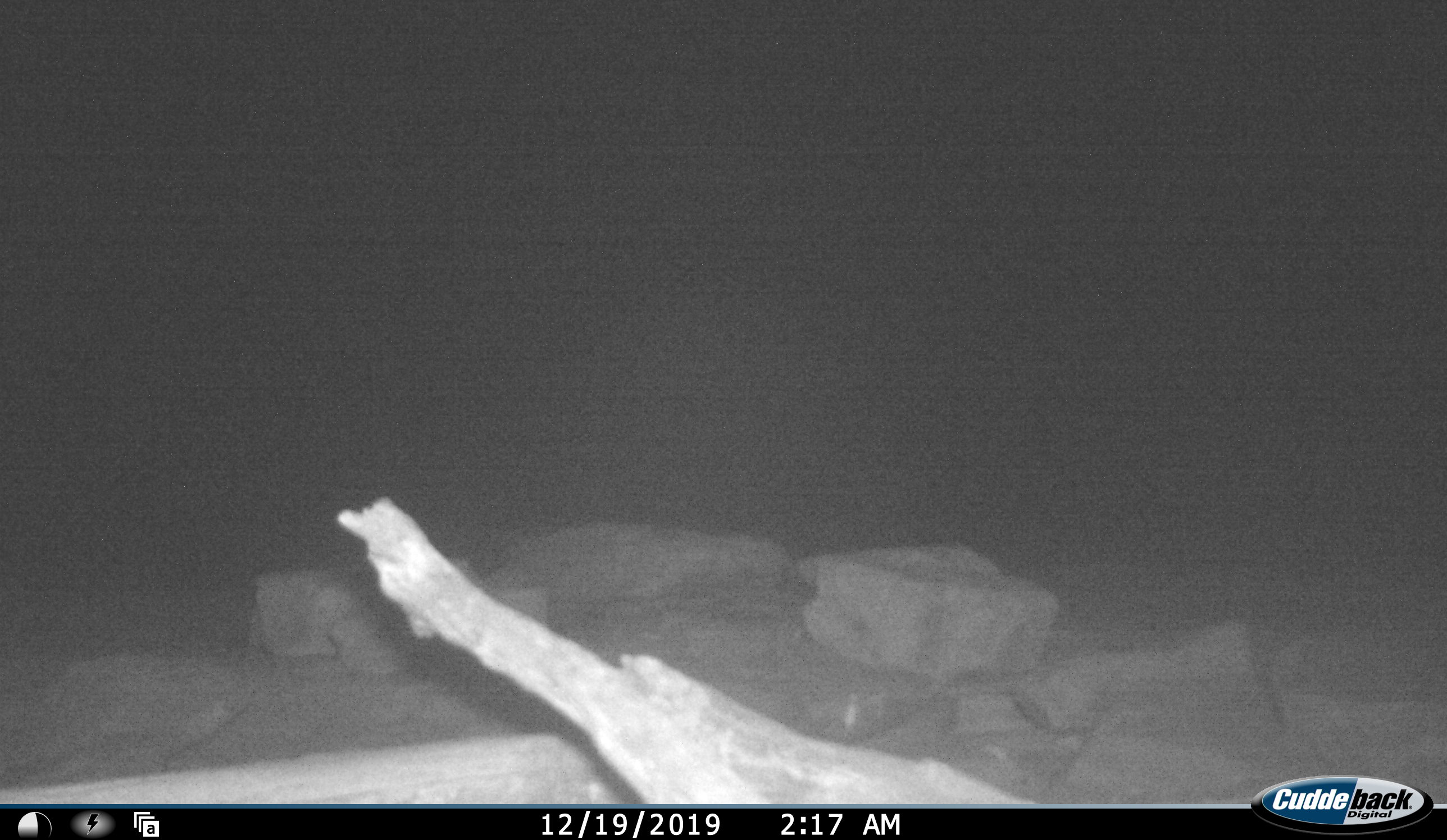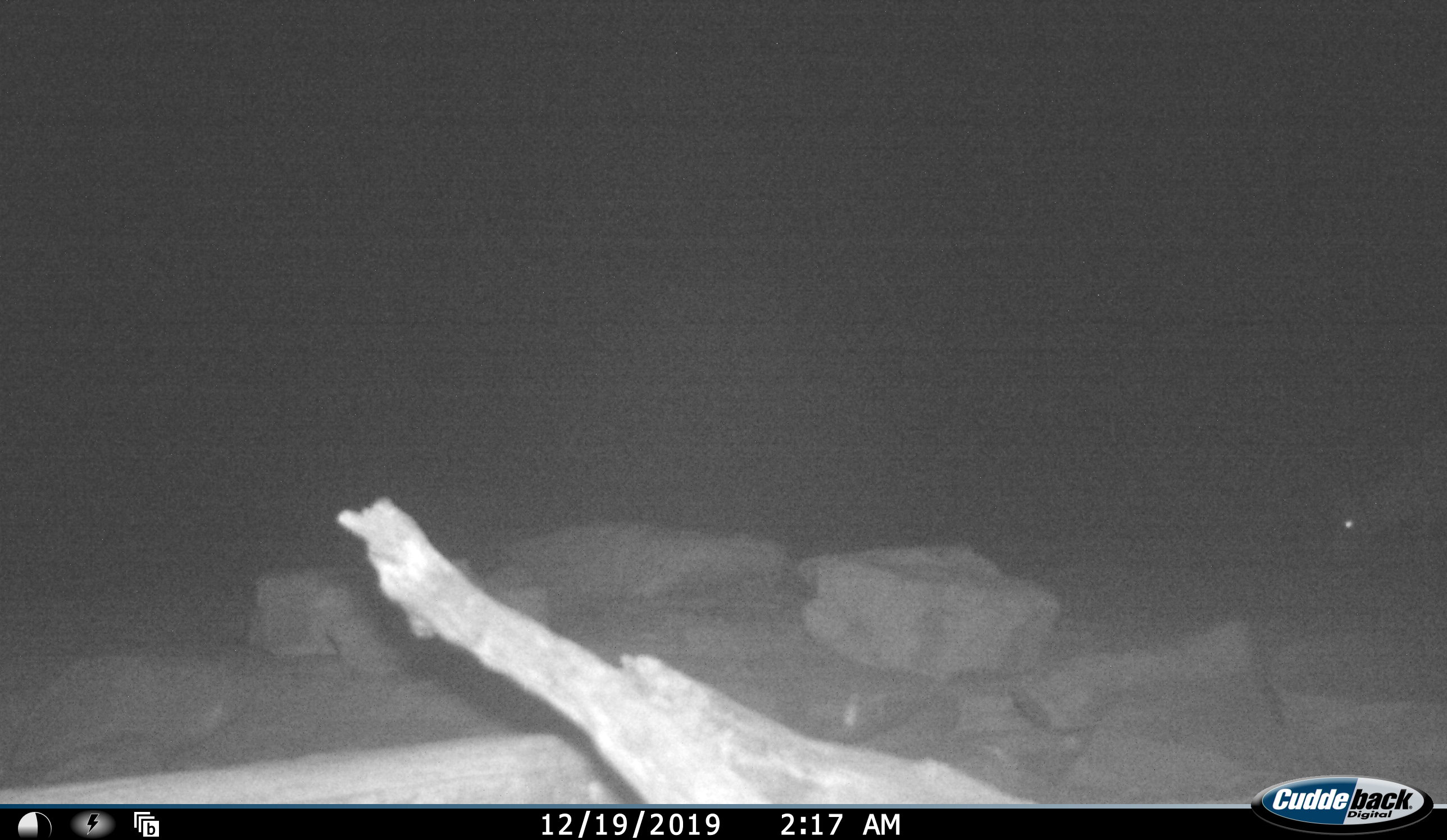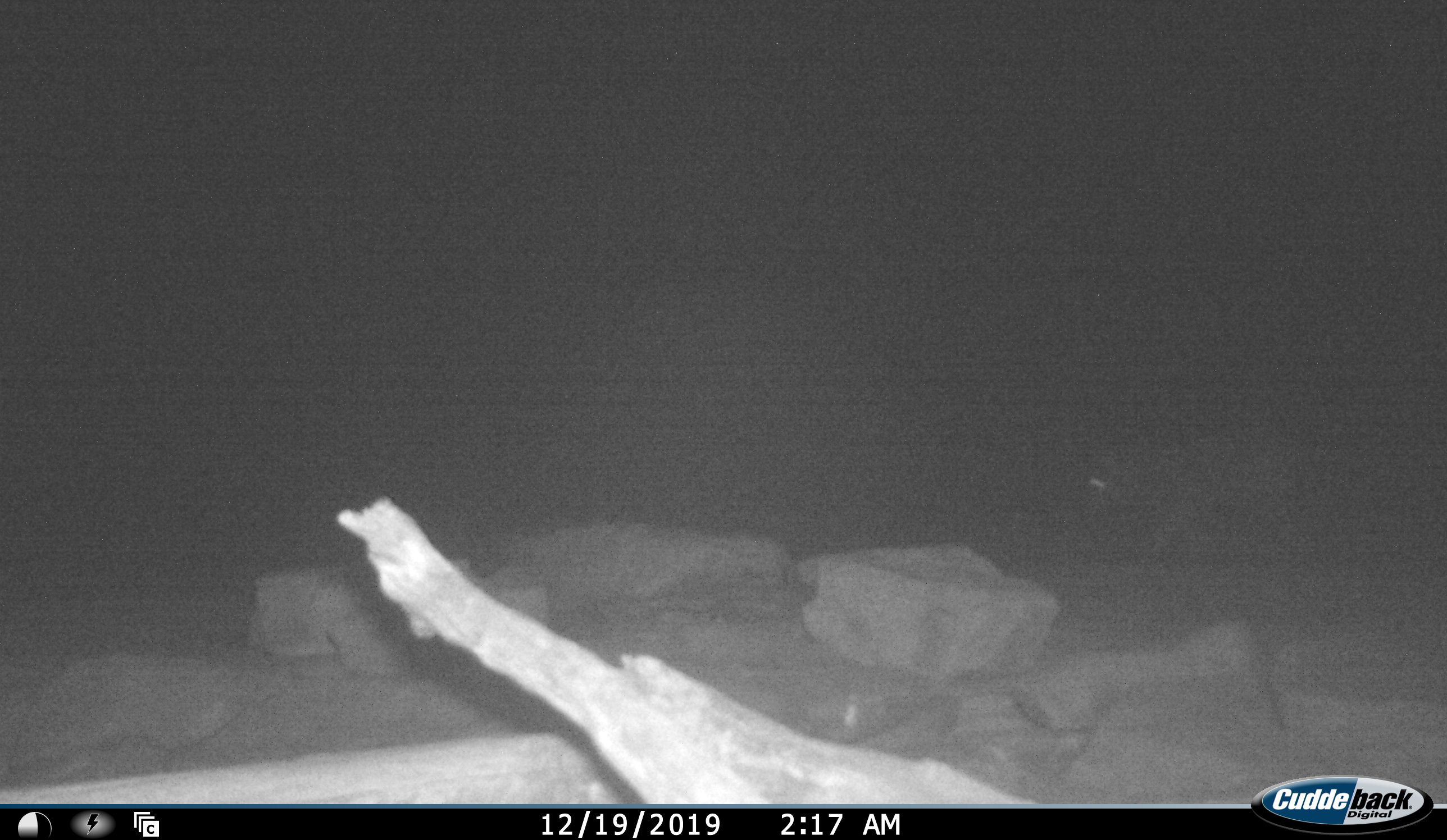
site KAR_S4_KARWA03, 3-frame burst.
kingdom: Animalia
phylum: Chordata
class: Mammalia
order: Carnivora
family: Hyaenidae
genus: Parahyaena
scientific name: Parahyaena brunnea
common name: brown hyena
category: hyenabrown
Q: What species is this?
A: Hyenabrown (brown hyena) (Parahyaena brunnea).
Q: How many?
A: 1.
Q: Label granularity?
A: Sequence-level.